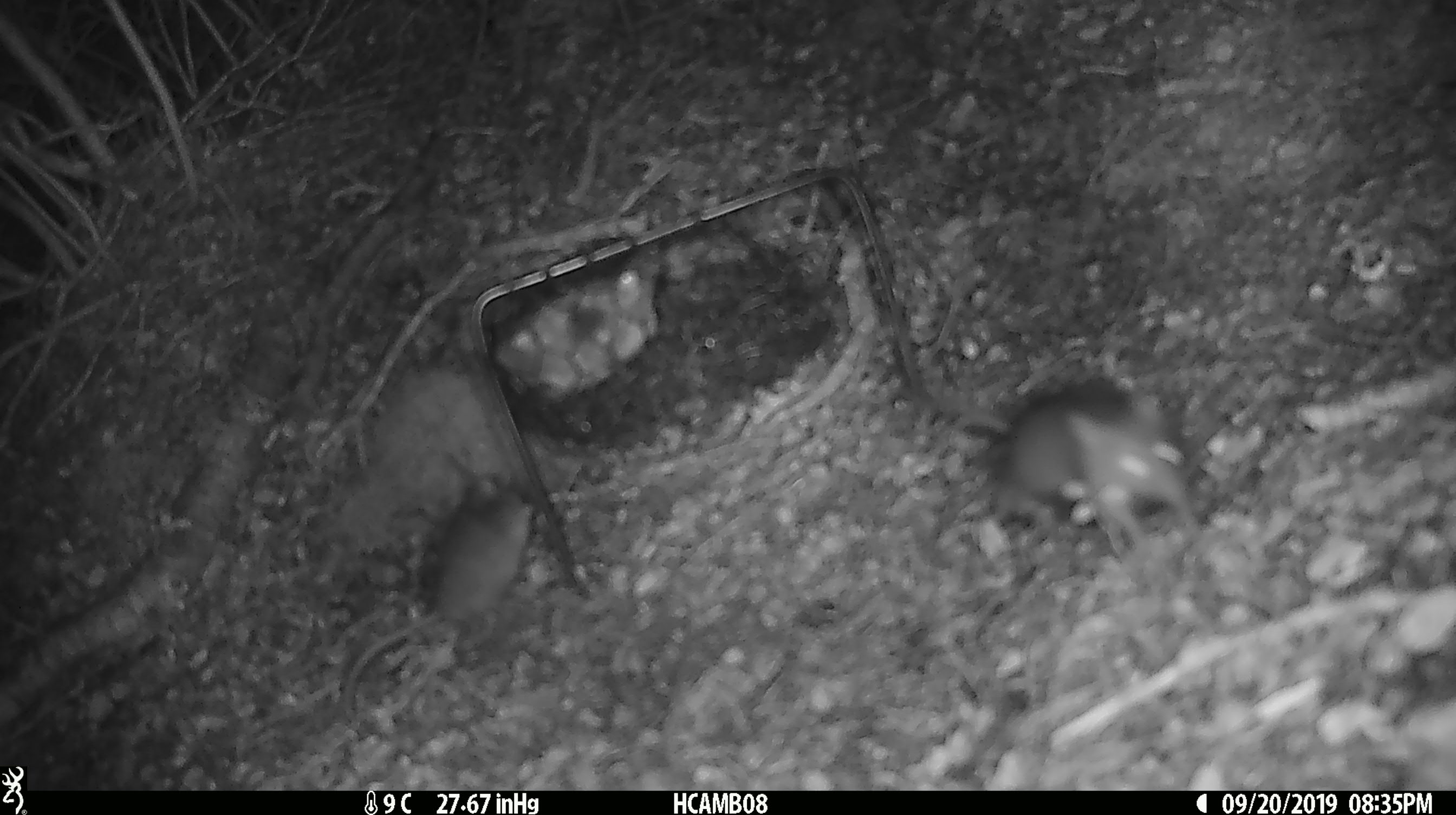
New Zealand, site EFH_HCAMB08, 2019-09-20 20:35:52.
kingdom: Animalia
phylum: Chordata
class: Mammalia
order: Rodentia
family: Muridae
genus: Mus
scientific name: Mus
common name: mouse